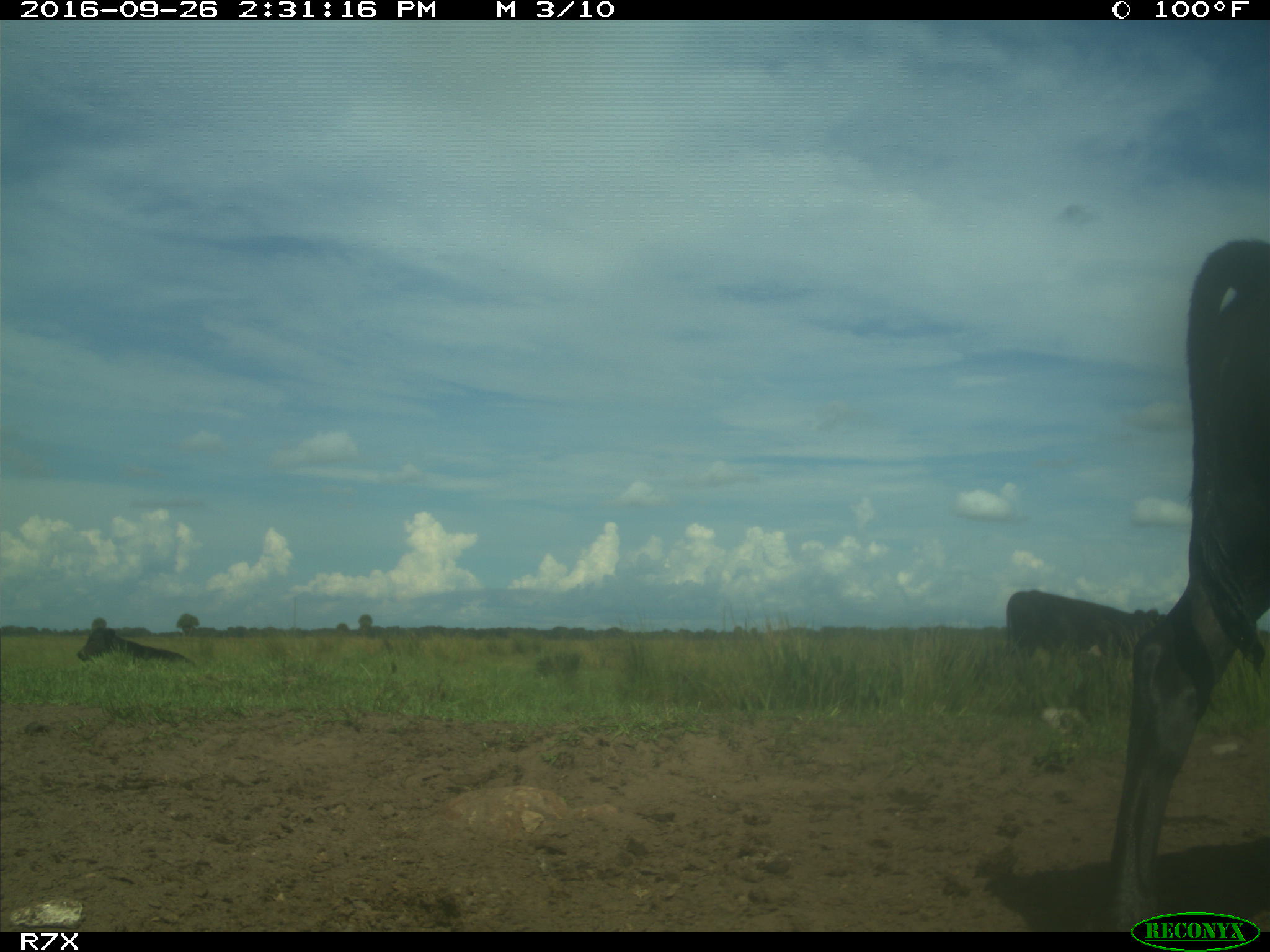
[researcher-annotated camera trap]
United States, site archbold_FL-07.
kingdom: Animalia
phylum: Chordata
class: Mammalia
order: Artiodactyla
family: Bovidae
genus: Bos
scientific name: Bos taurus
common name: domestic cow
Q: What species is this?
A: Bos taurus (domestic cow).